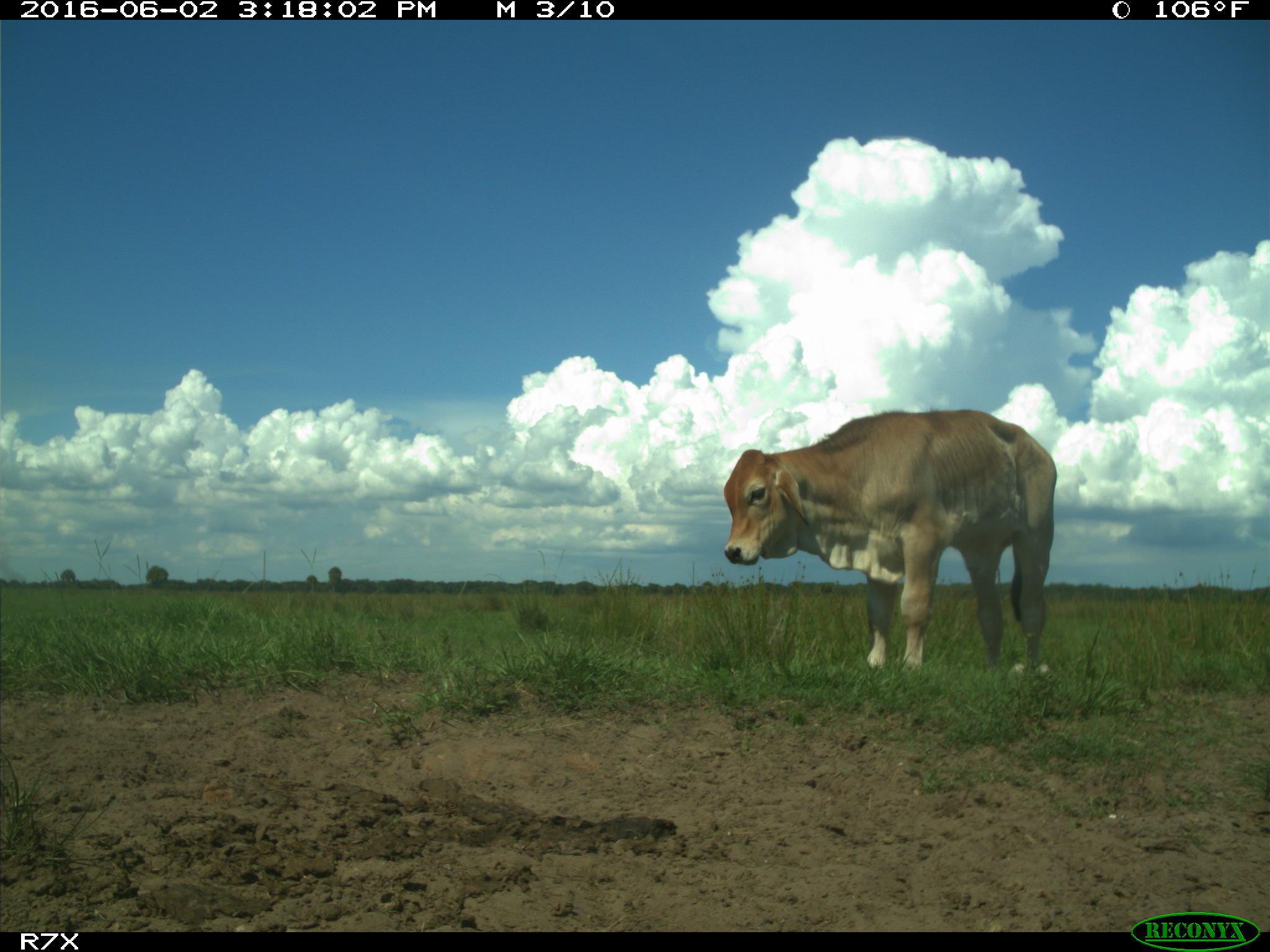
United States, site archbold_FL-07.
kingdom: Animalia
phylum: Chordata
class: Mammalia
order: Artiodactyla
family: Bovidae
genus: Bos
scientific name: Bos taurus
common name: domestic cow